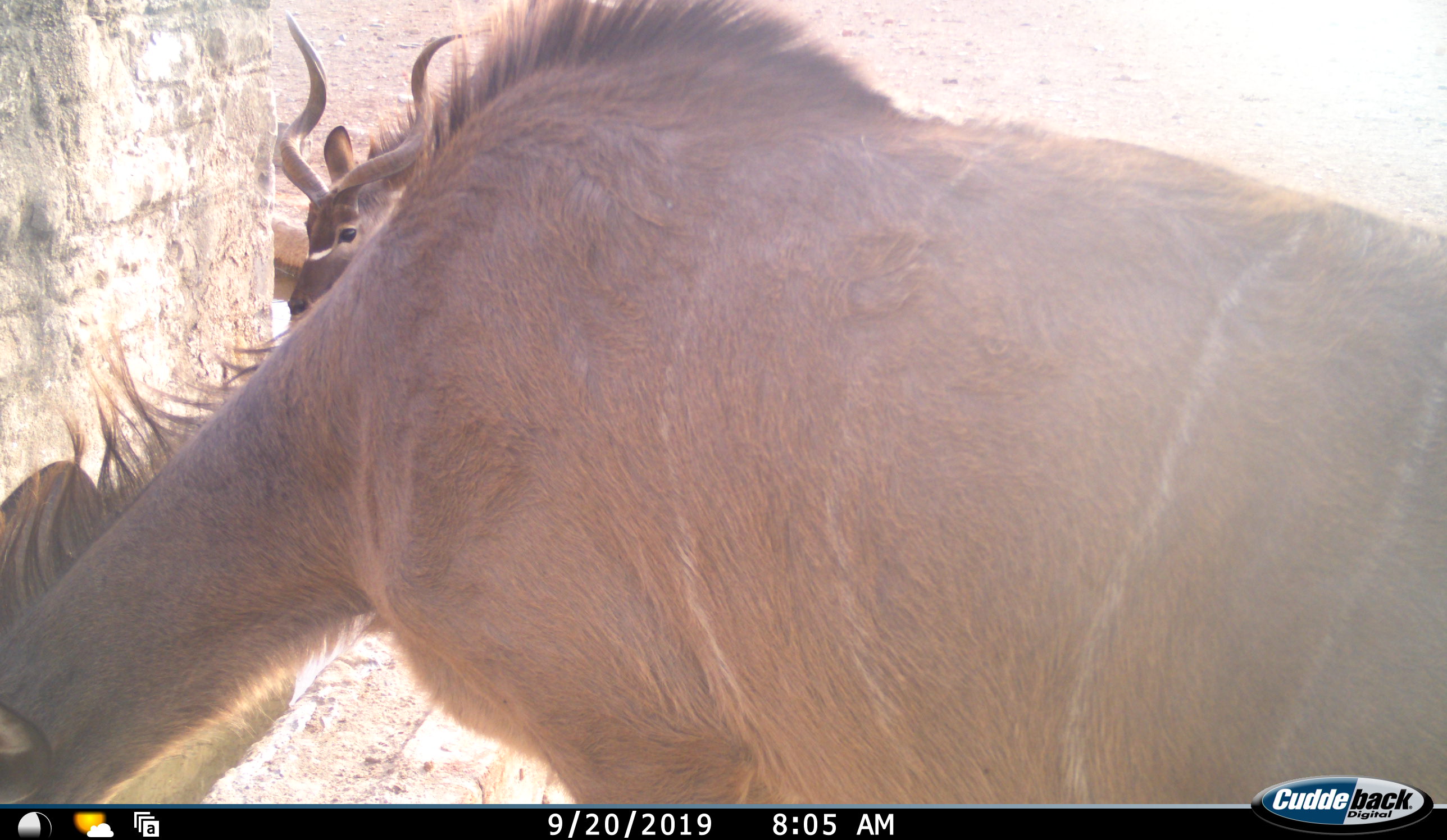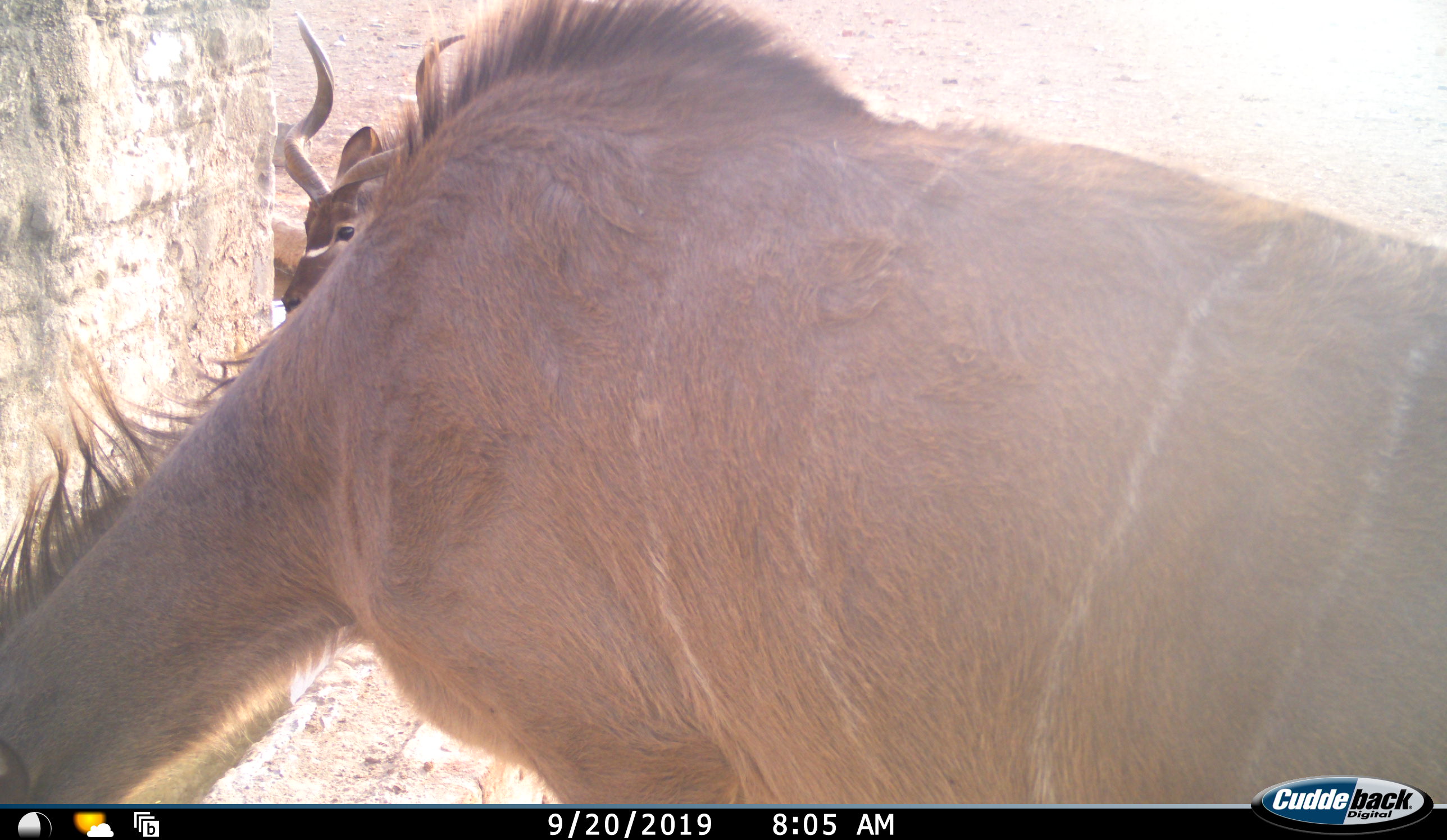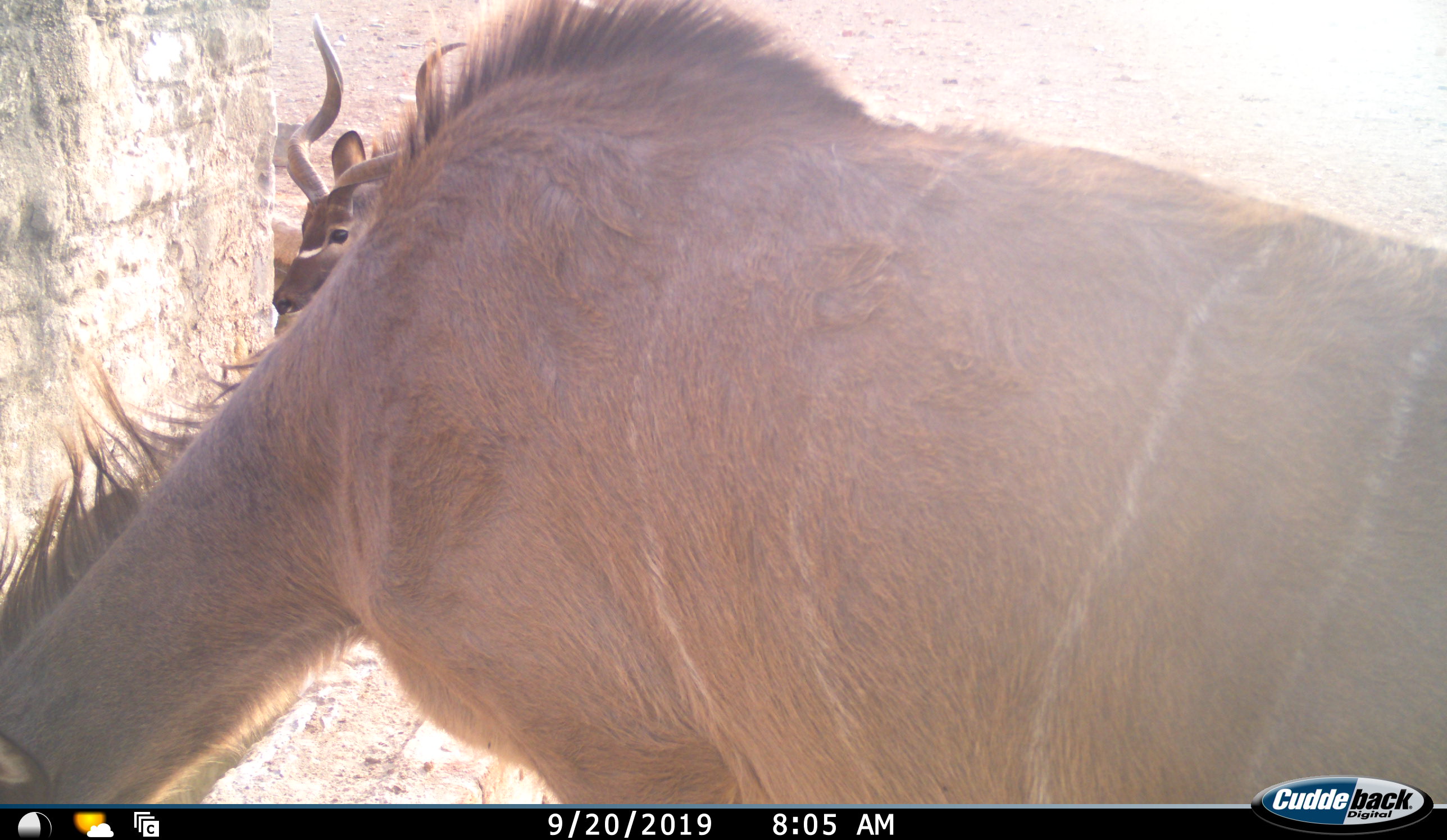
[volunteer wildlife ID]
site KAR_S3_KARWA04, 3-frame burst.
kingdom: Animalia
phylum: Chordata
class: Mammalia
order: Artiodactyla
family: Bovidae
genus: Tragelaphus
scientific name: Tragelaphus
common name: kudu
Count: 2.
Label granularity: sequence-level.